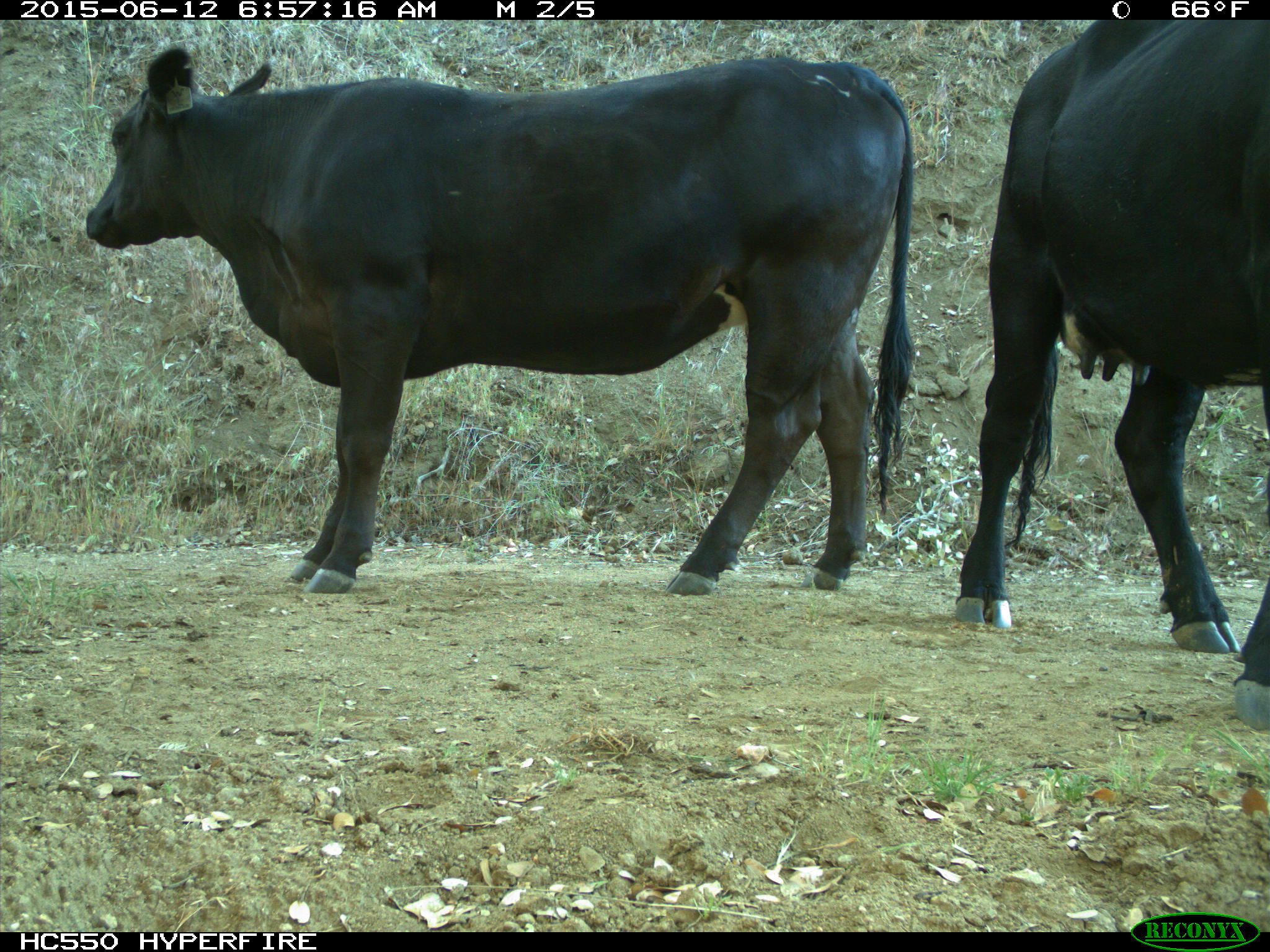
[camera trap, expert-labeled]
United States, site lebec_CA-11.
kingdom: Animalia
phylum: Chordata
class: Mammalia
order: Artiodactyla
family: Bovidae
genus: Bos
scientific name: Bos taurus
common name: domestic cow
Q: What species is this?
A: Bos taurus (domestic cow).